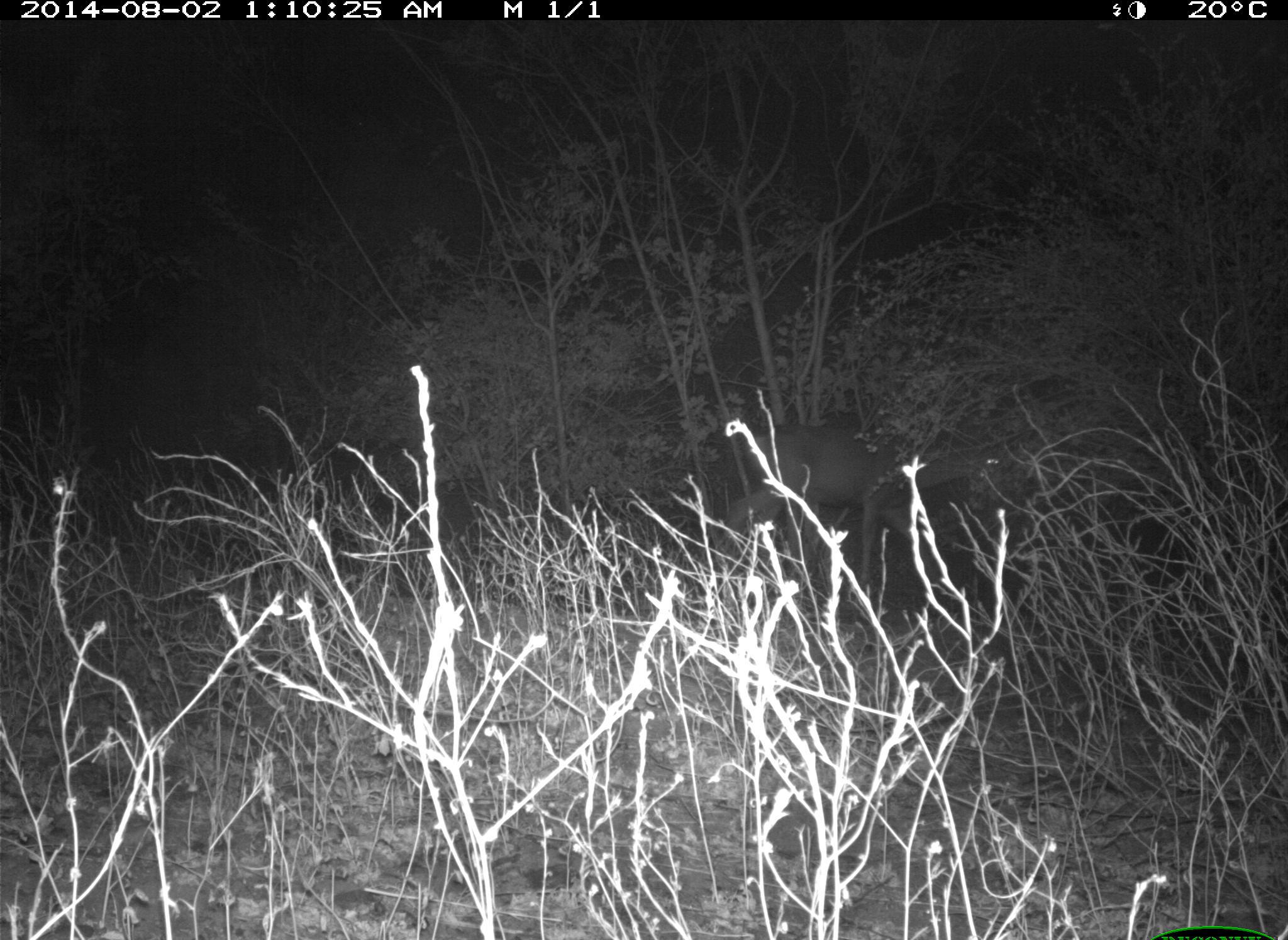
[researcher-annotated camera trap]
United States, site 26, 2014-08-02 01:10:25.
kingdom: Animalia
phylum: Chordata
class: Mammalia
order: Artiodactyla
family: Cervidae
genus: Odocoileus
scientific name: Odocoileus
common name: deer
Deer (Odocoileus).